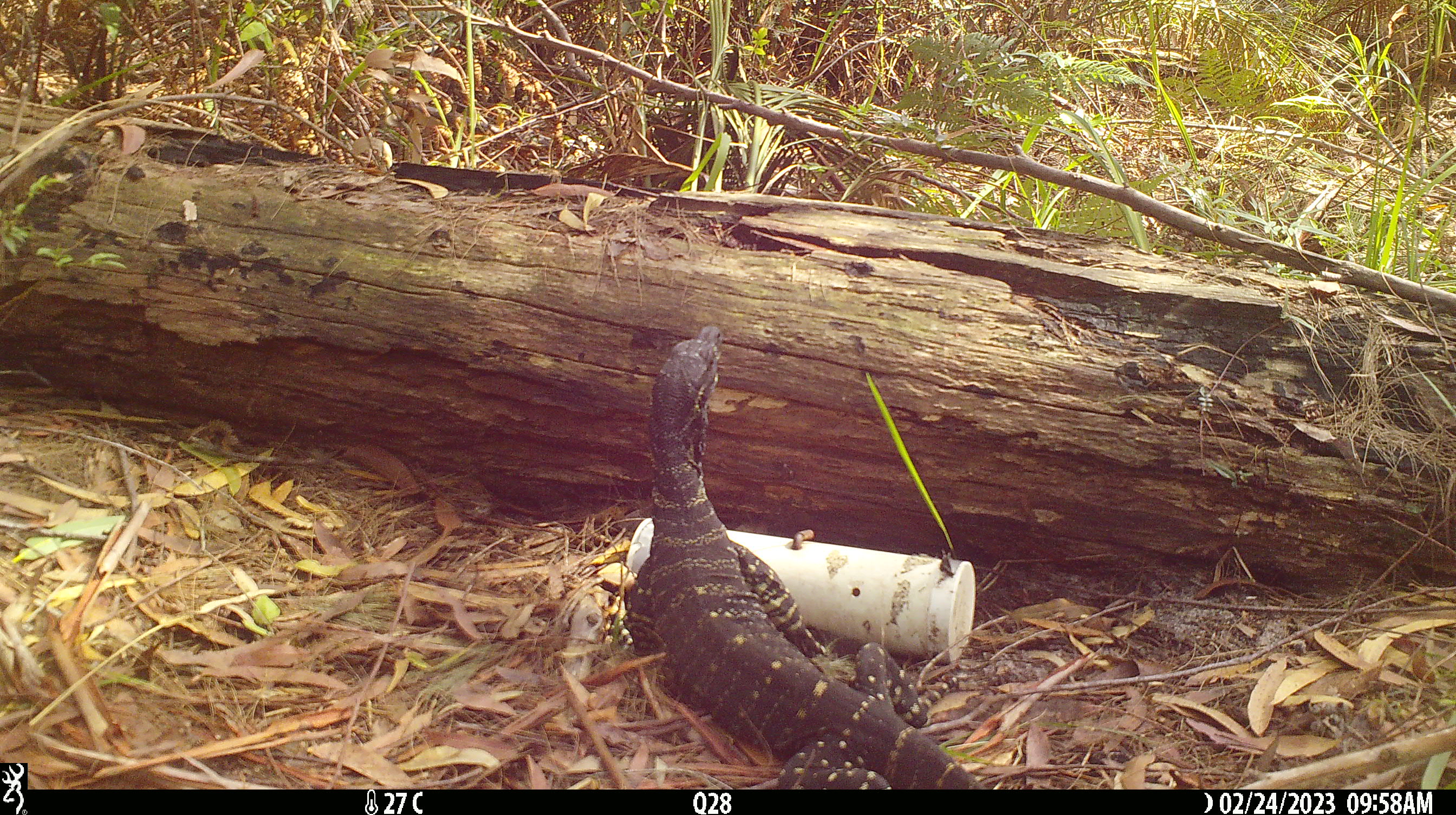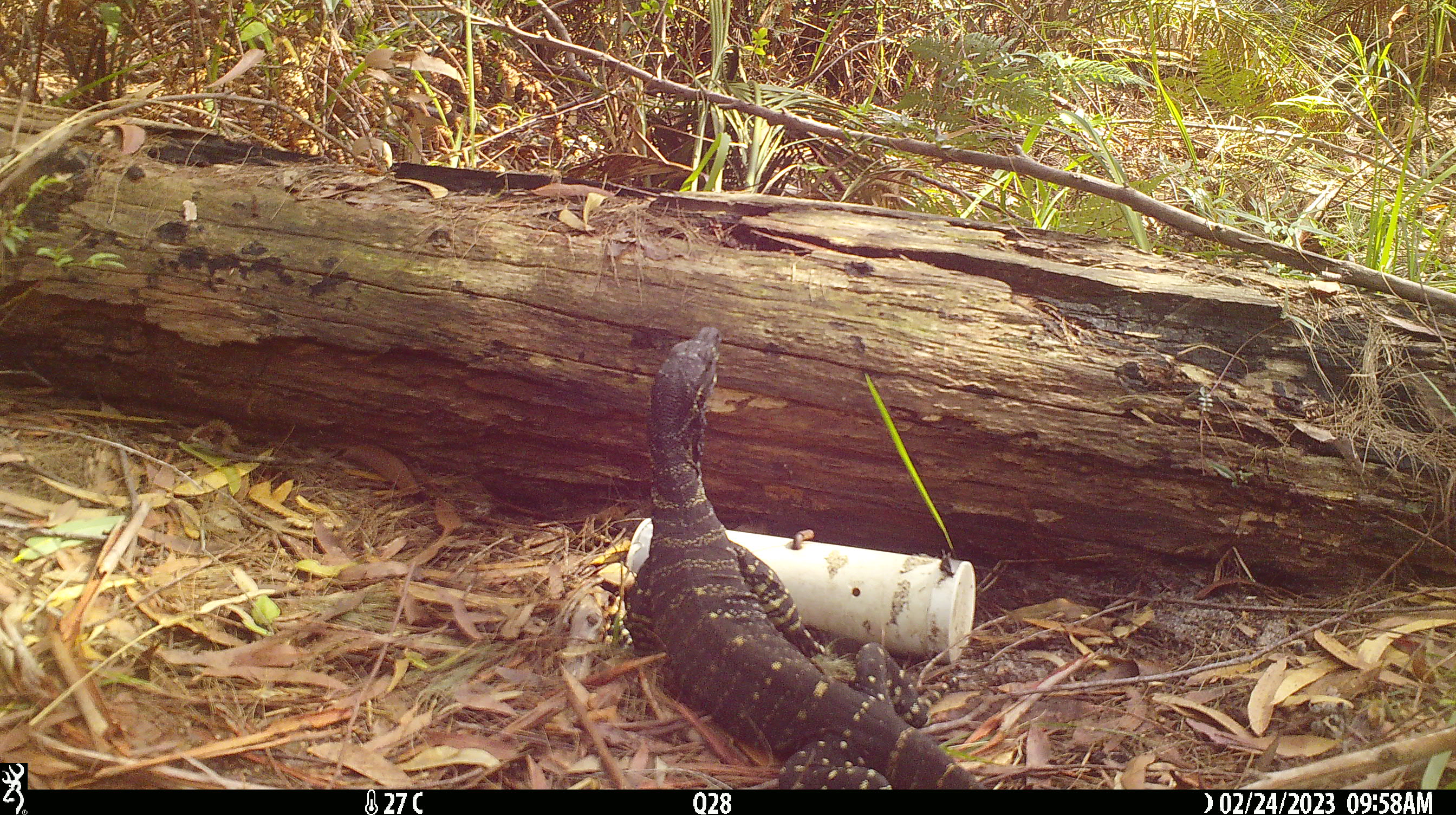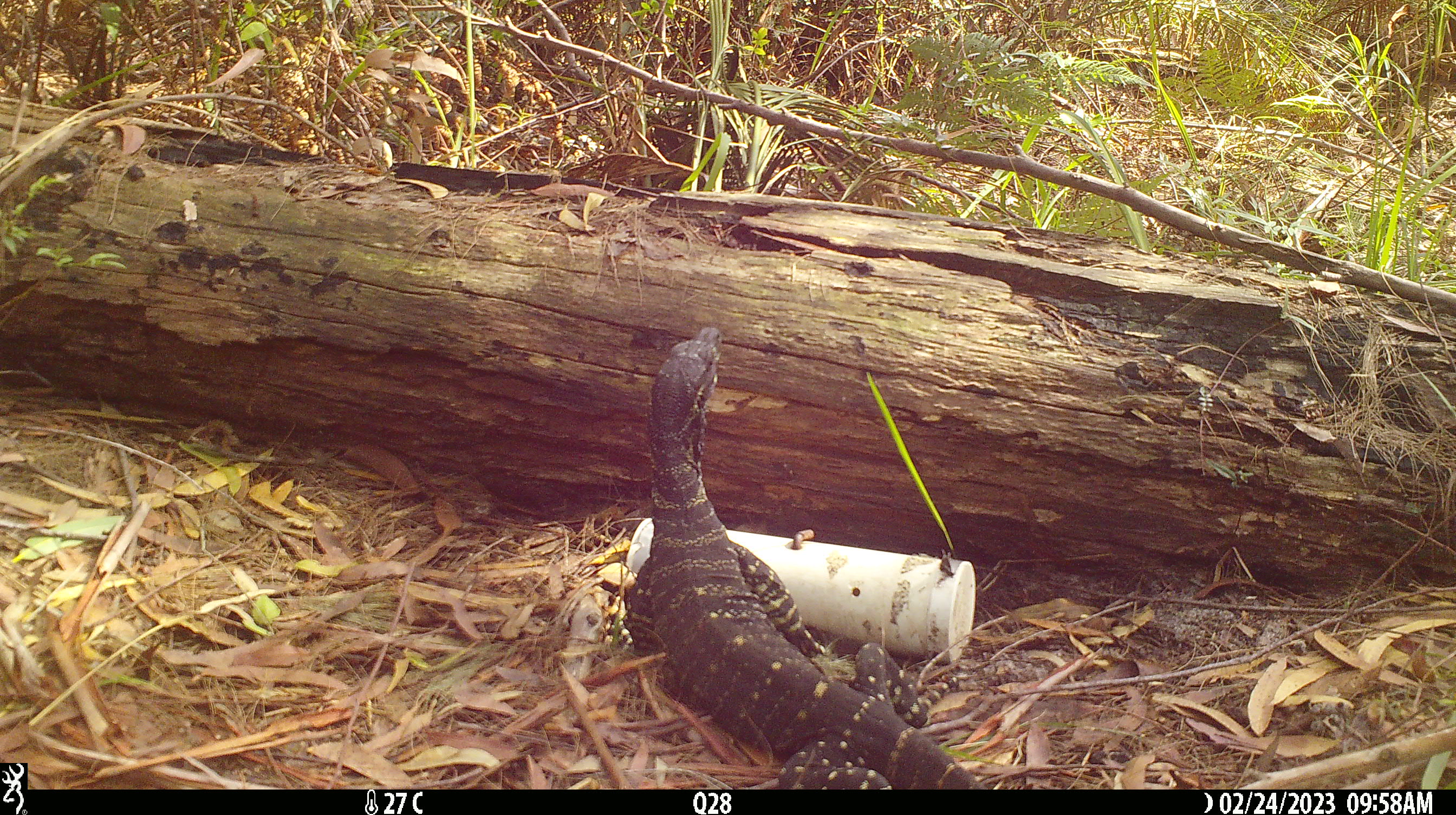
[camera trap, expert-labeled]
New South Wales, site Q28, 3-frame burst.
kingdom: Animalia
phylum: Chordata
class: Reptilia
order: Squamata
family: Varanidae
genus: Varanus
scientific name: Varanus varius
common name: lace monitor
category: goanna